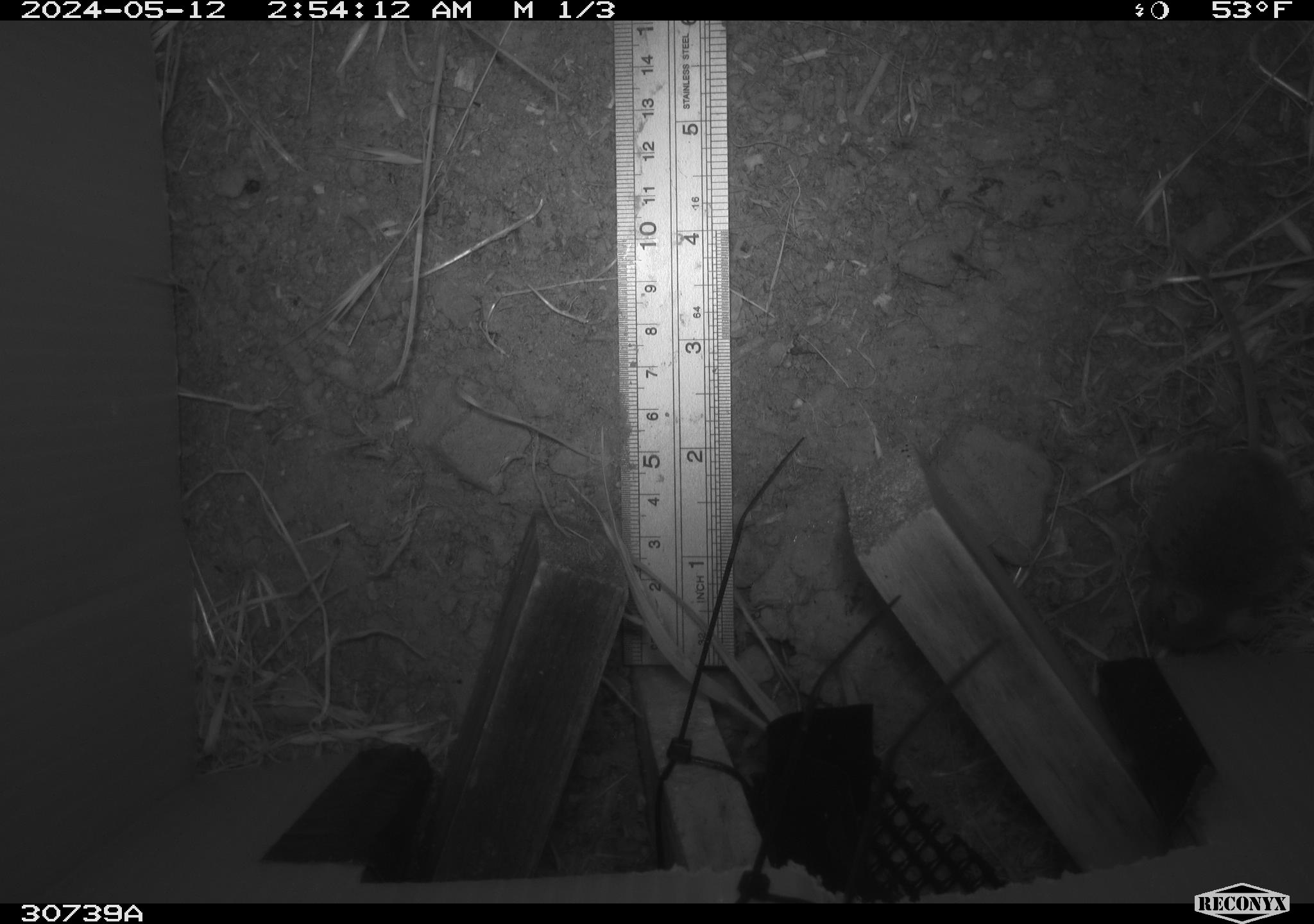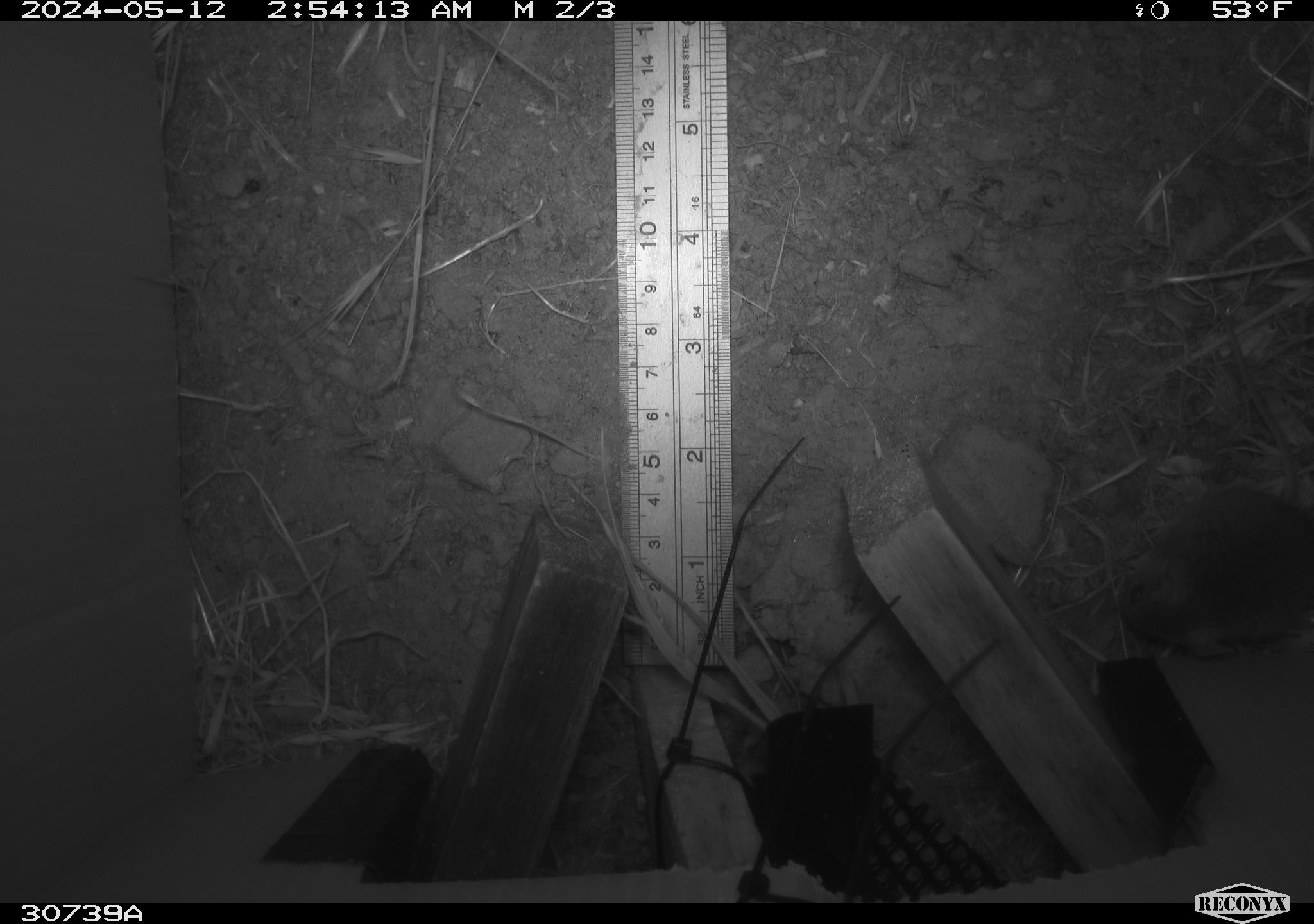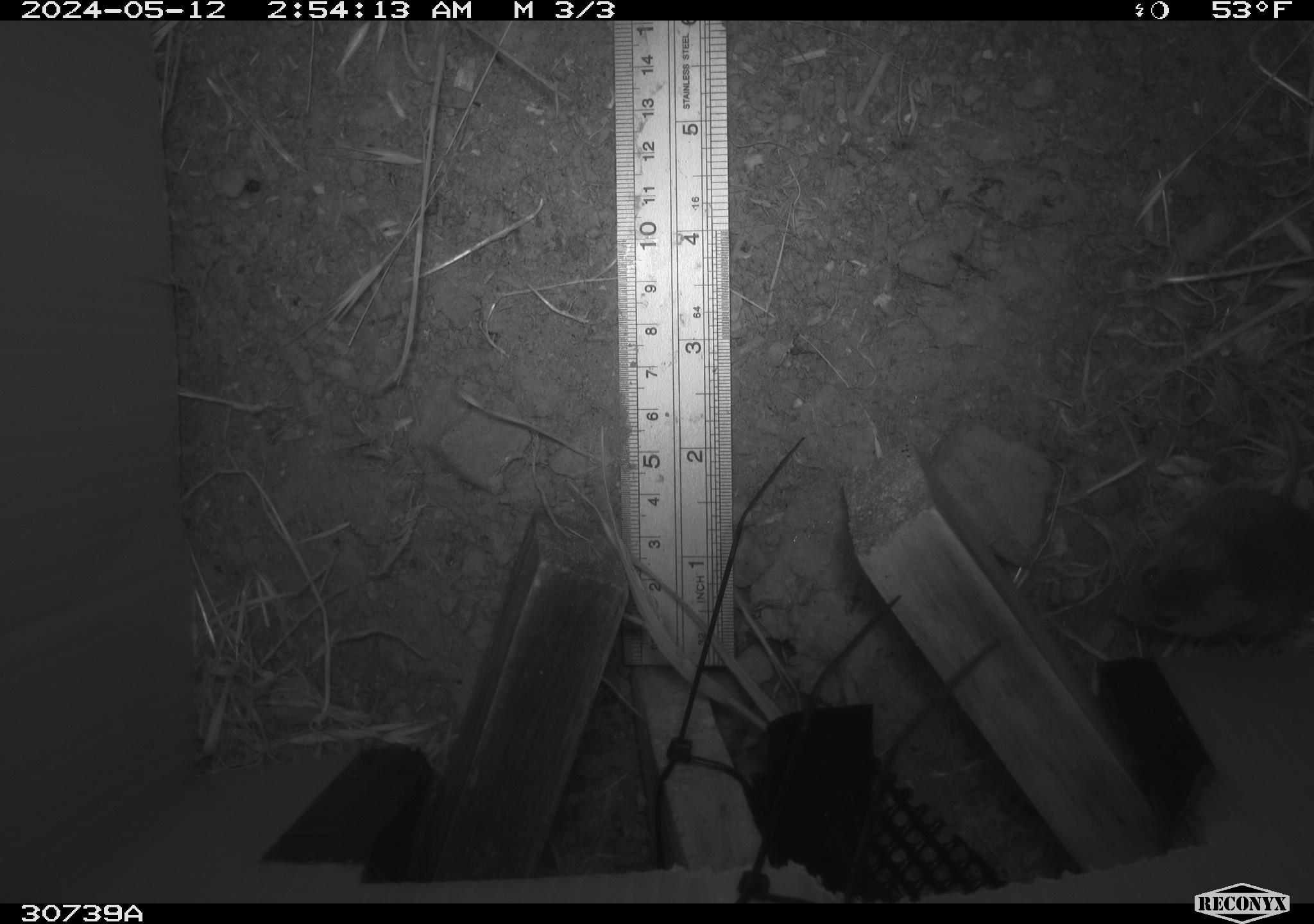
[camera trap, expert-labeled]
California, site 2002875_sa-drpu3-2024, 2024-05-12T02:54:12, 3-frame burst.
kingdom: Animalia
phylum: Chordata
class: Mammalia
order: Rodentia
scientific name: Rodentia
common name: rodent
Rodent (Rodentia).